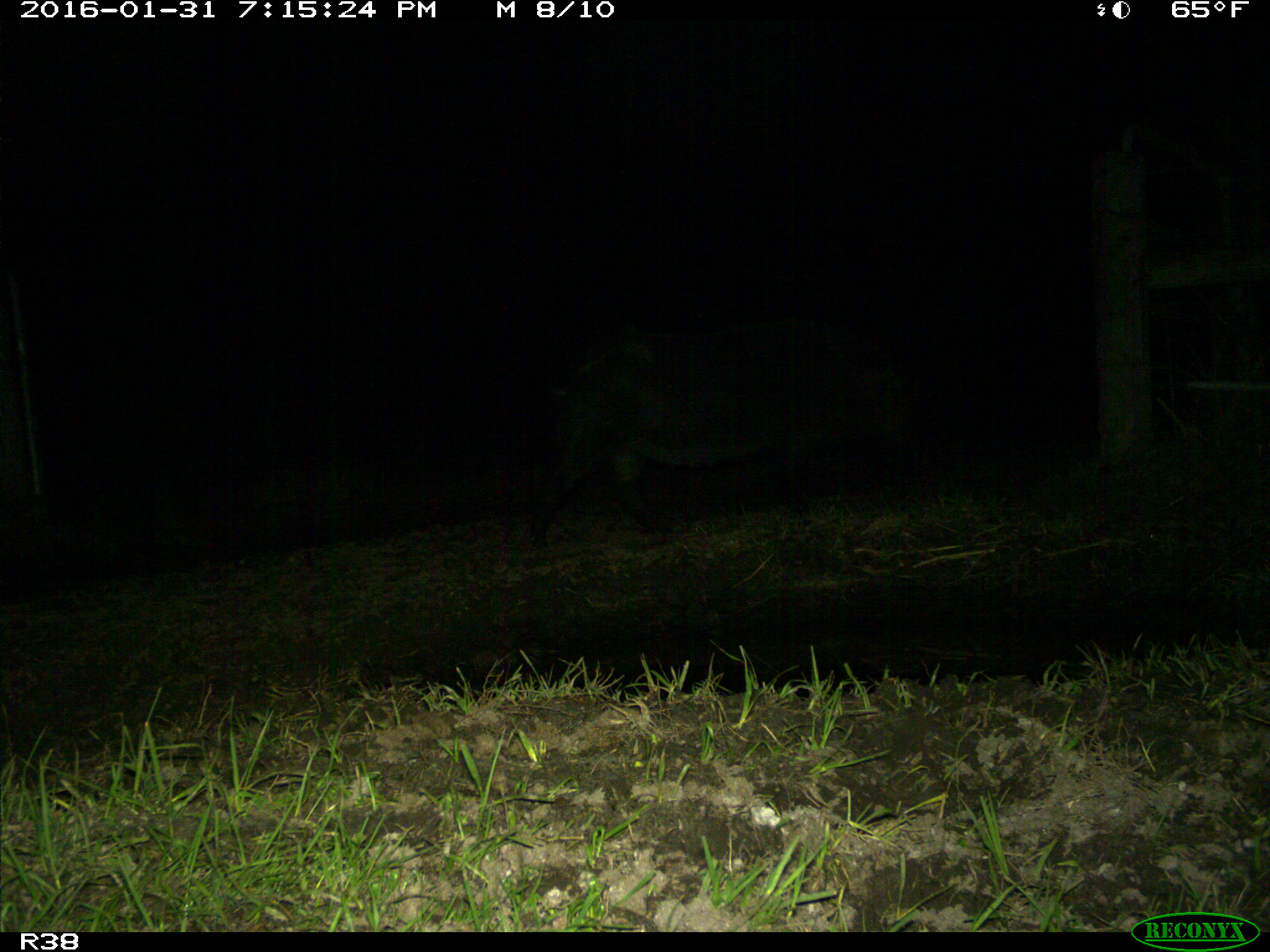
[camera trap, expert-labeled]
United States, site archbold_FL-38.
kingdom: Animalia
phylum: Chordata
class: Mammalia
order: Artiodactyla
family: Suidae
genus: Sus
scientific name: Sus scrofa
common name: wild boar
Sus scrofa (wild boar).